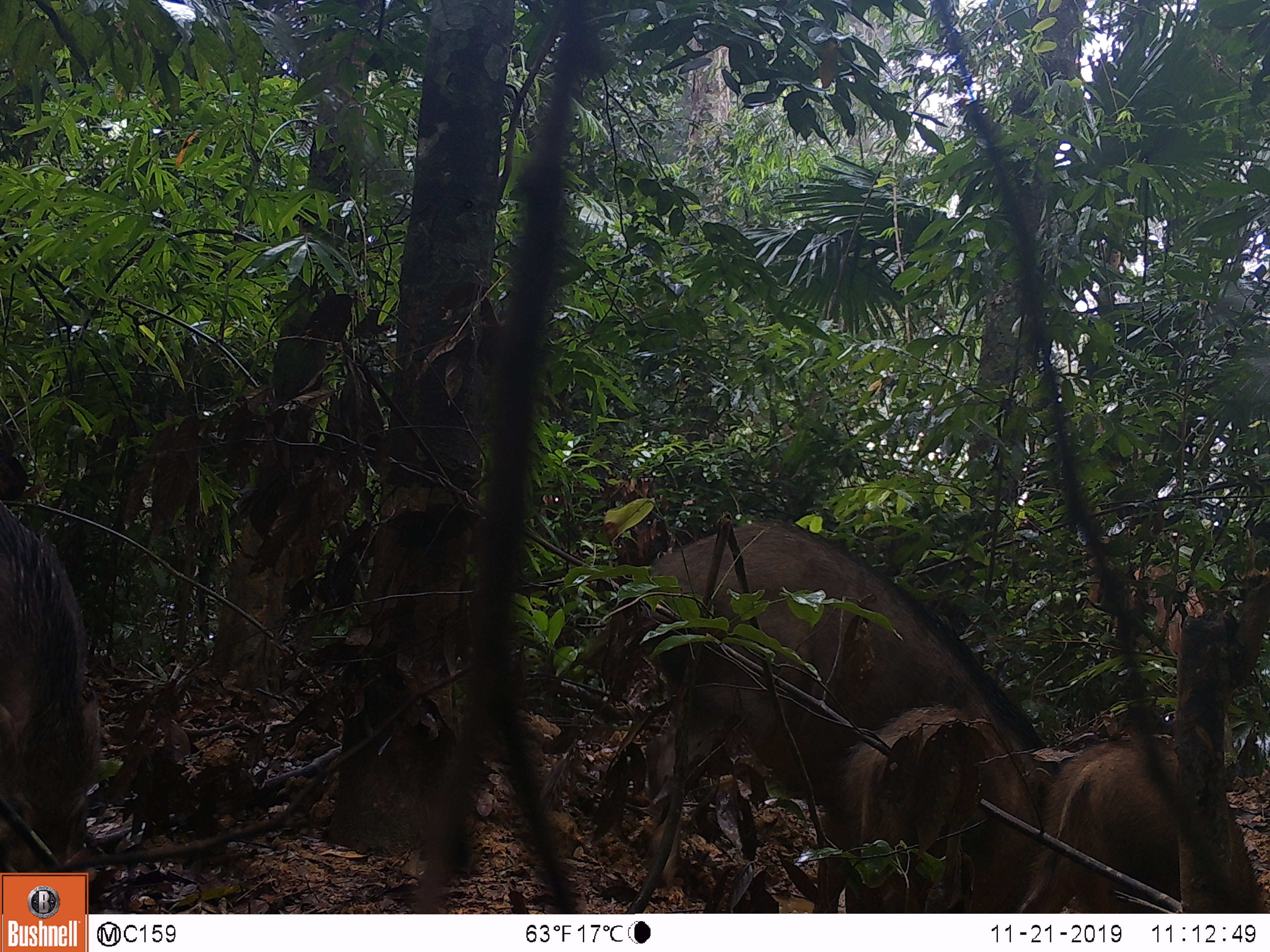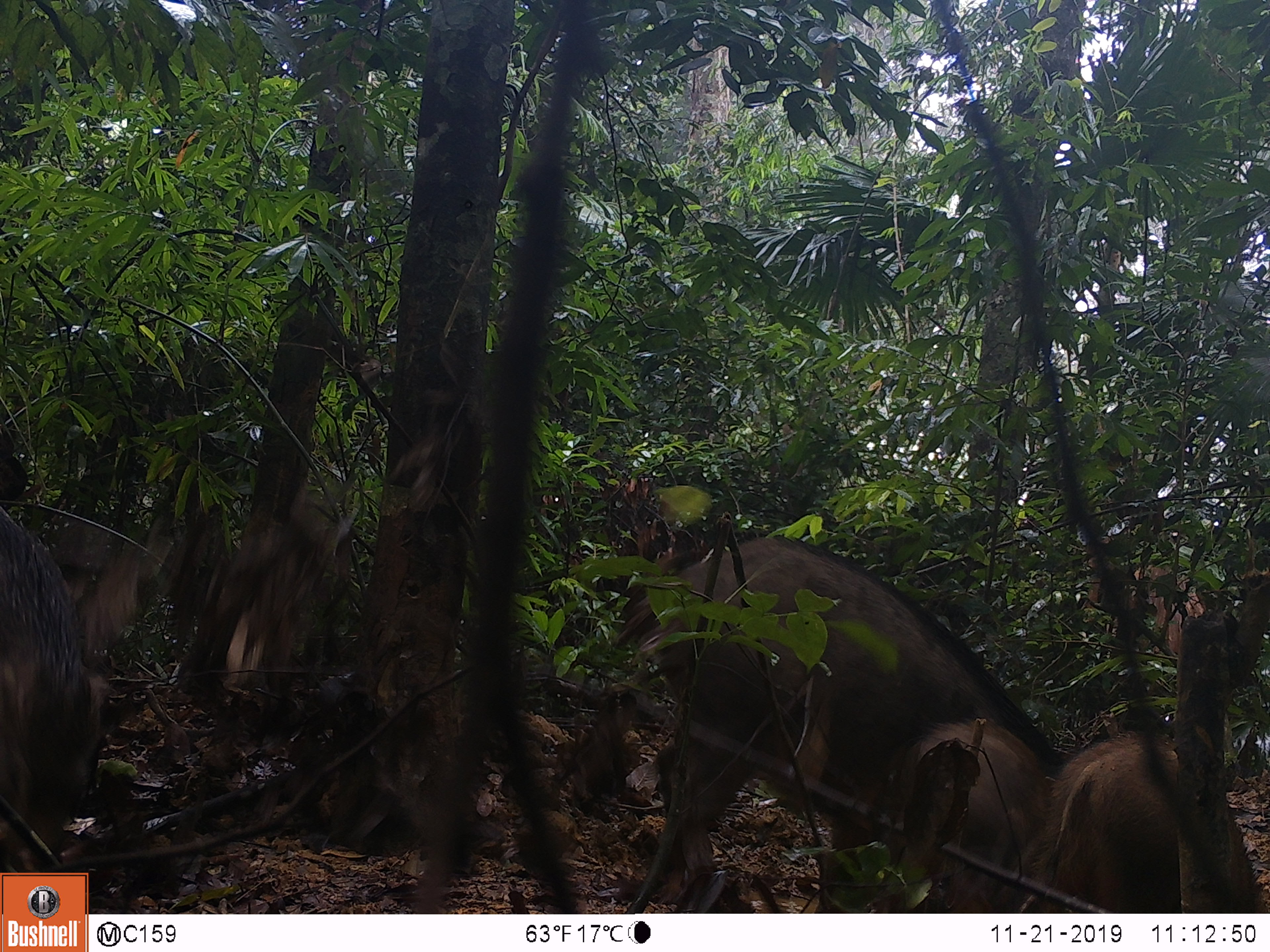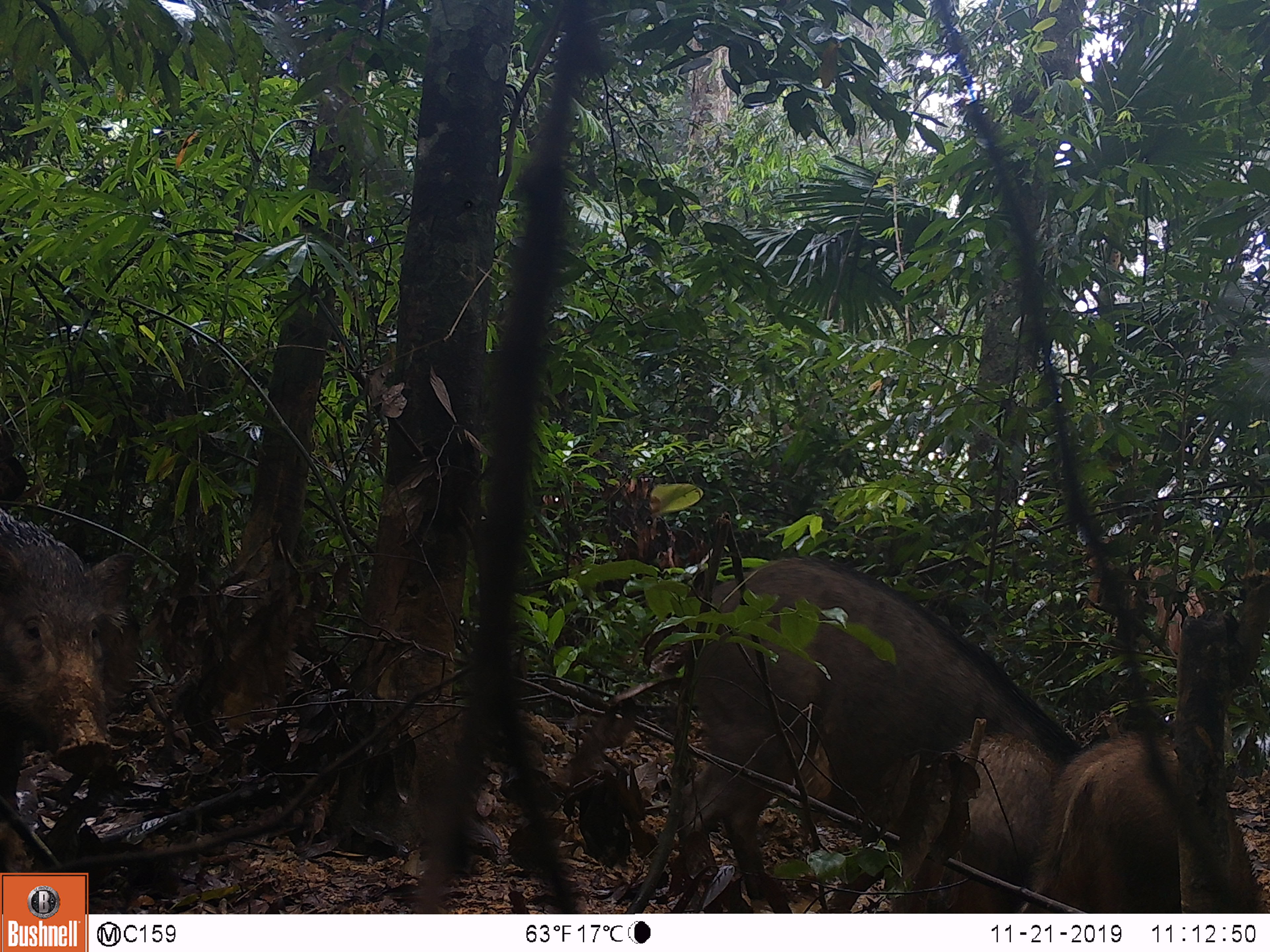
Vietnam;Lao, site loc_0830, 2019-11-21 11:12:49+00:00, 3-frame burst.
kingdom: Animalia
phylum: Chordata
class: Mammalia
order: Artiodactyla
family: Suidae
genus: Sus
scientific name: Sus scrofa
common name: eurasian wild pig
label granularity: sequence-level